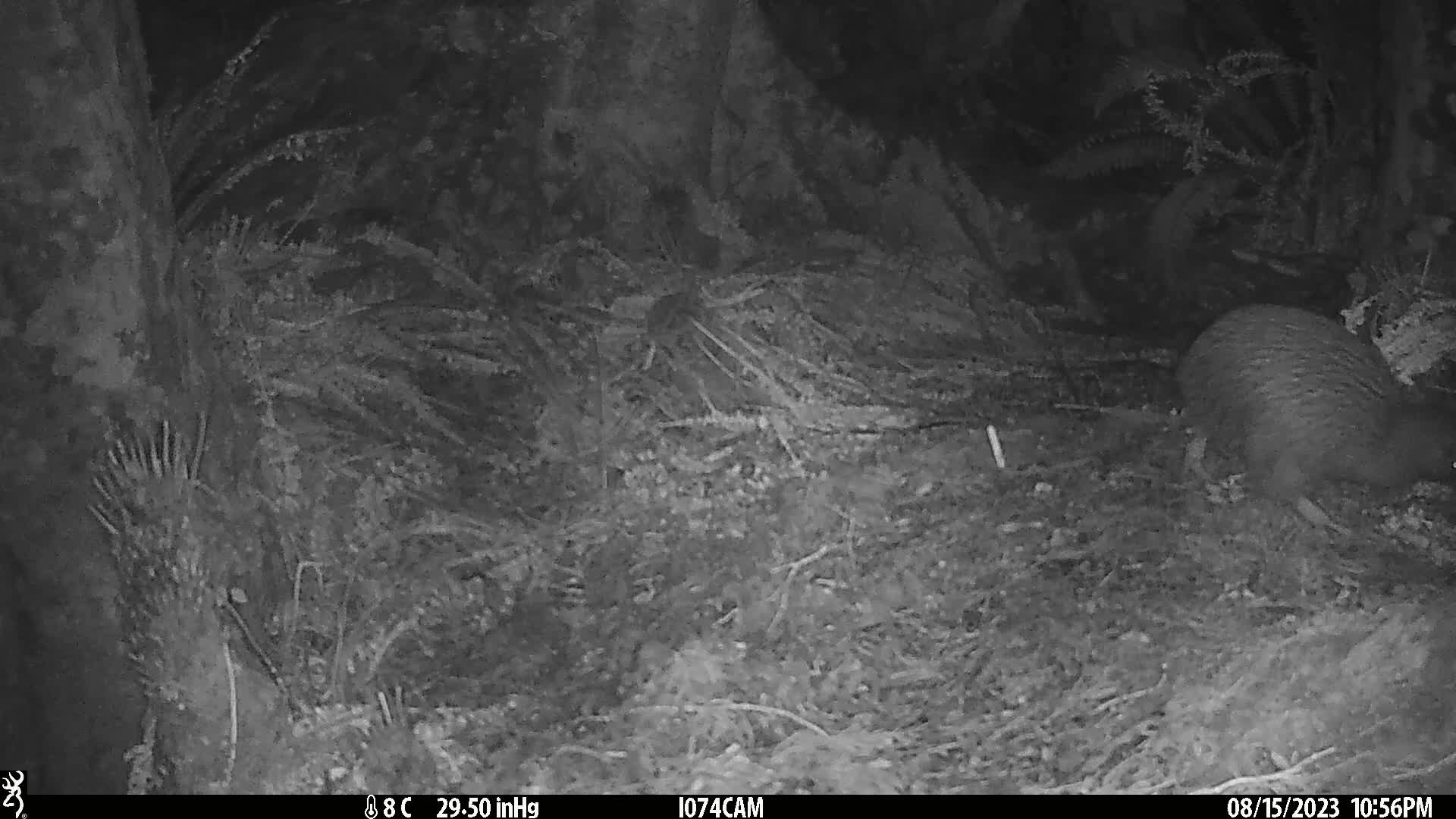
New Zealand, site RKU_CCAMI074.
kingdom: Animalia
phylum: Chordata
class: Aves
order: Apterygiformes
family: Apterygidae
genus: Apteryx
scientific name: Apteryx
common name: kiwi